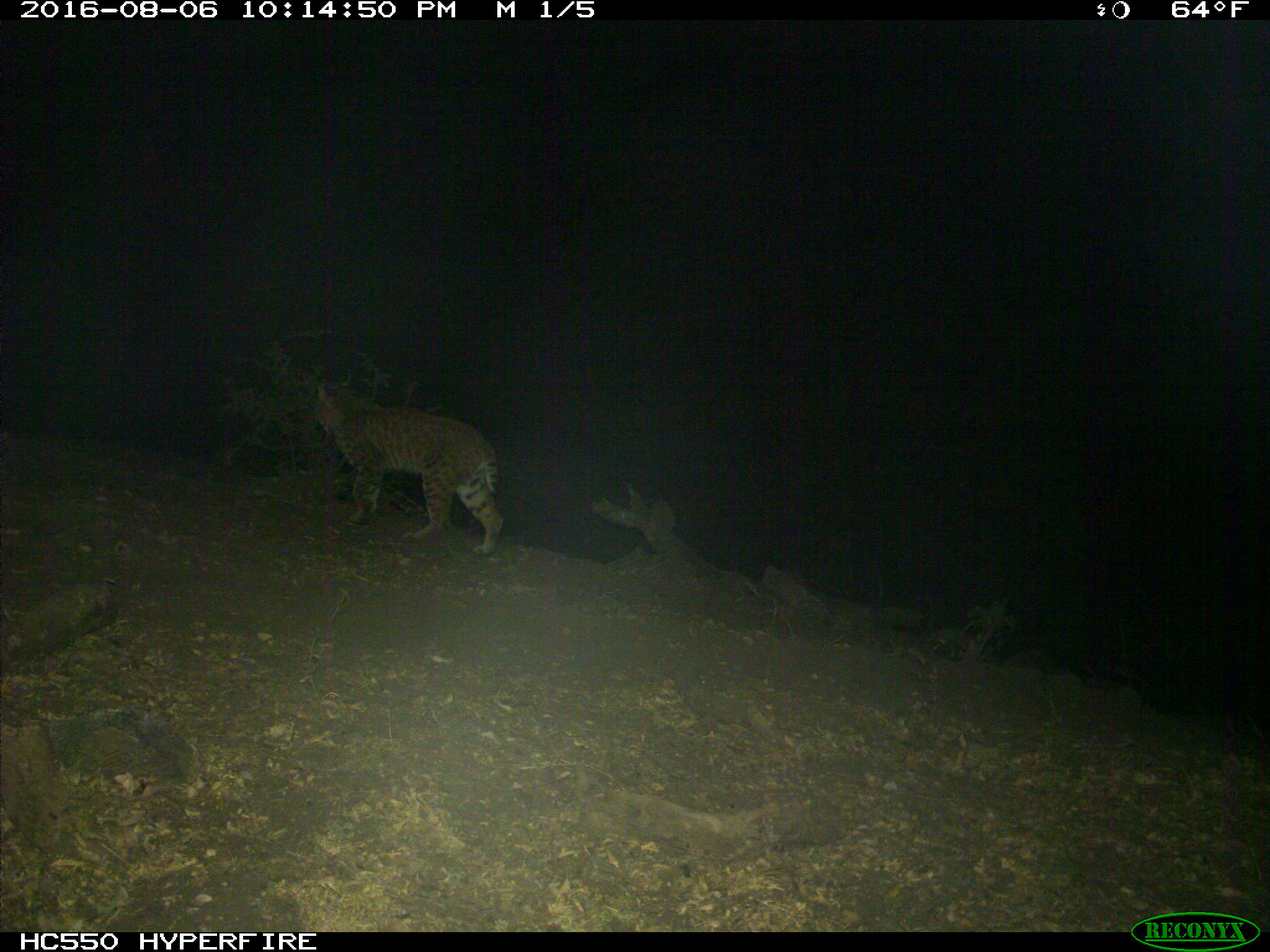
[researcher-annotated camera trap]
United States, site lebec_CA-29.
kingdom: Animalia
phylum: Chordata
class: Mammalia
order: Carnivora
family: Felidae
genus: Lynx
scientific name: Lynx rufus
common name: bobcat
Lynx rufus (bobcat).